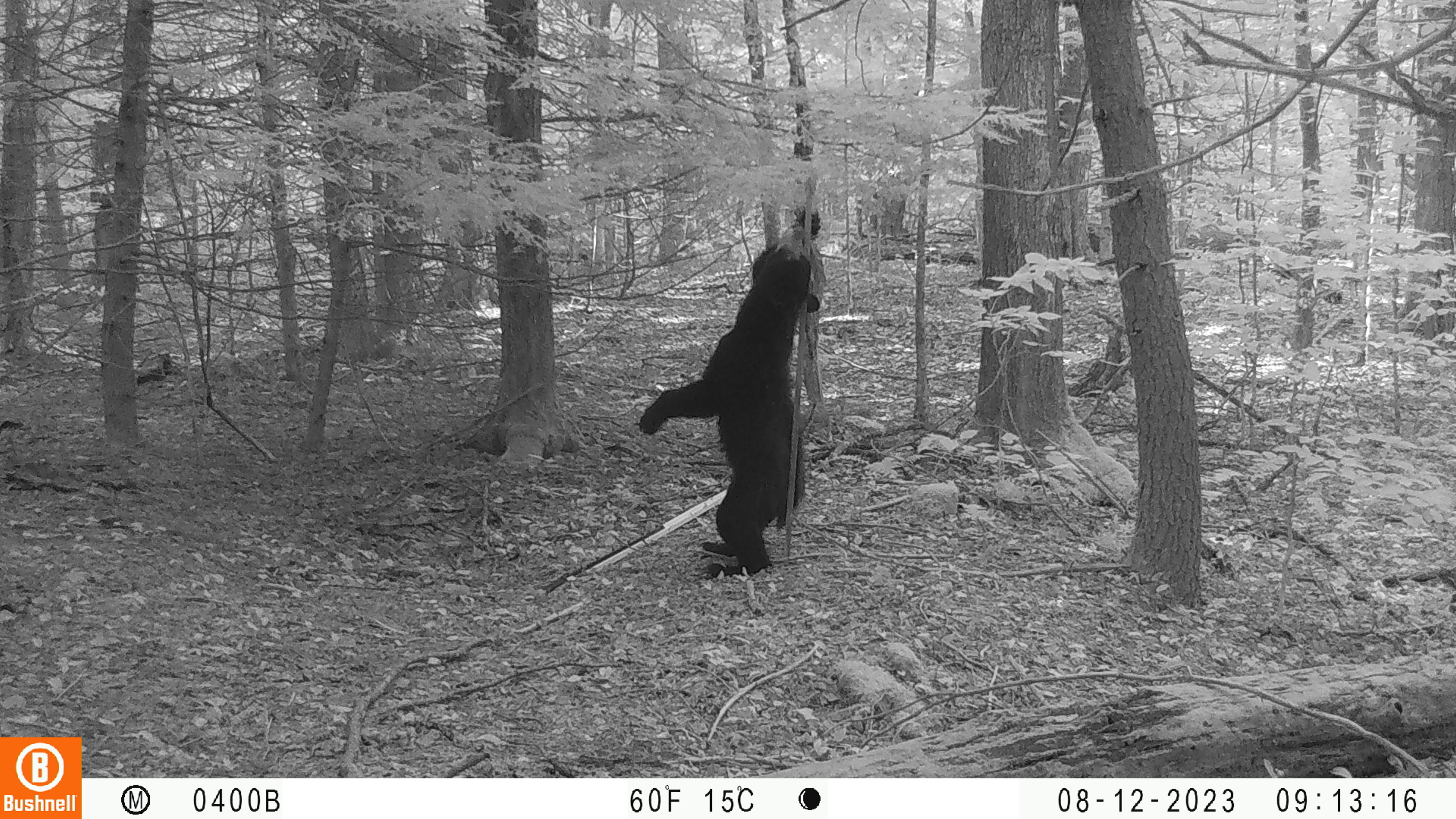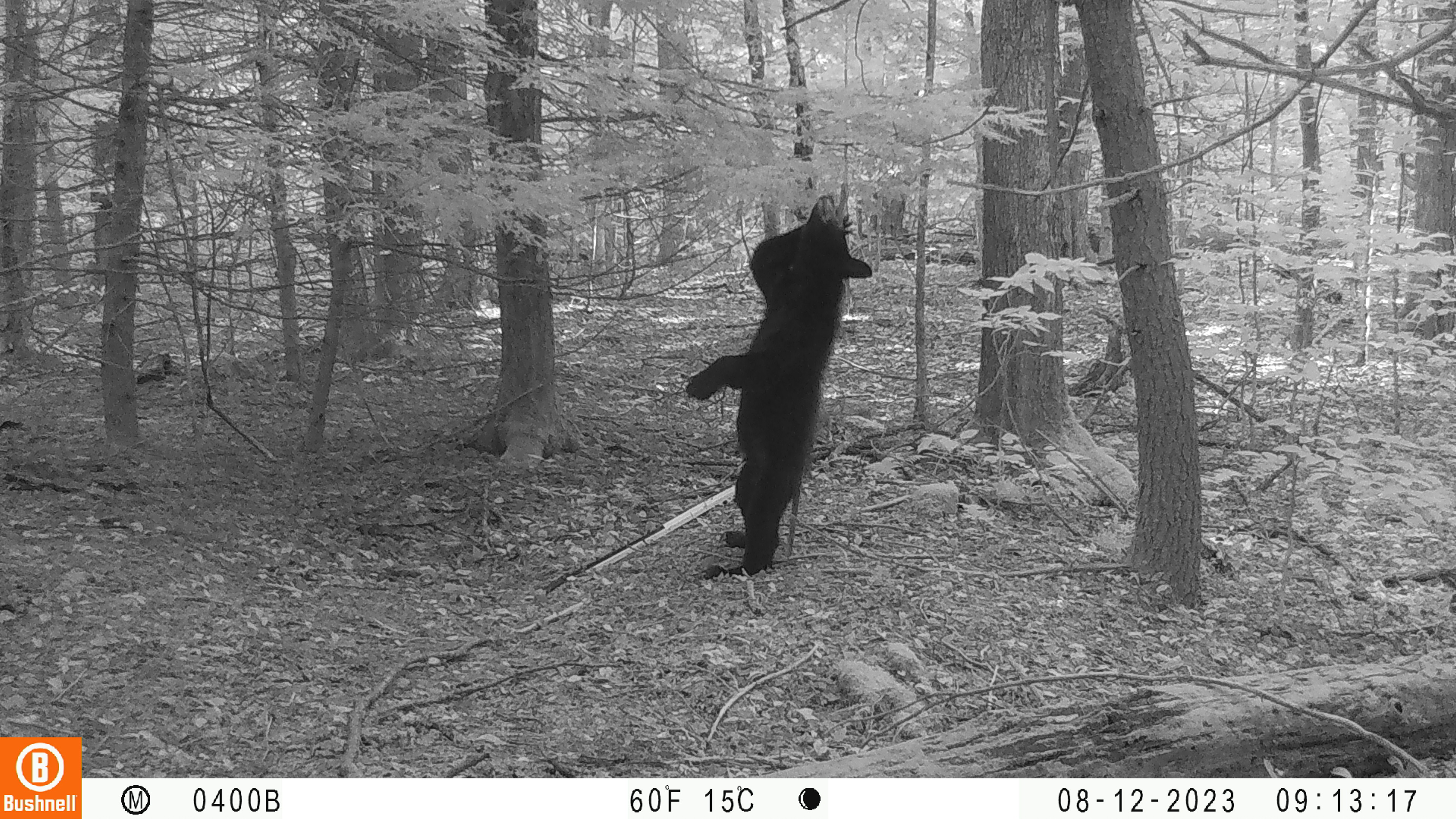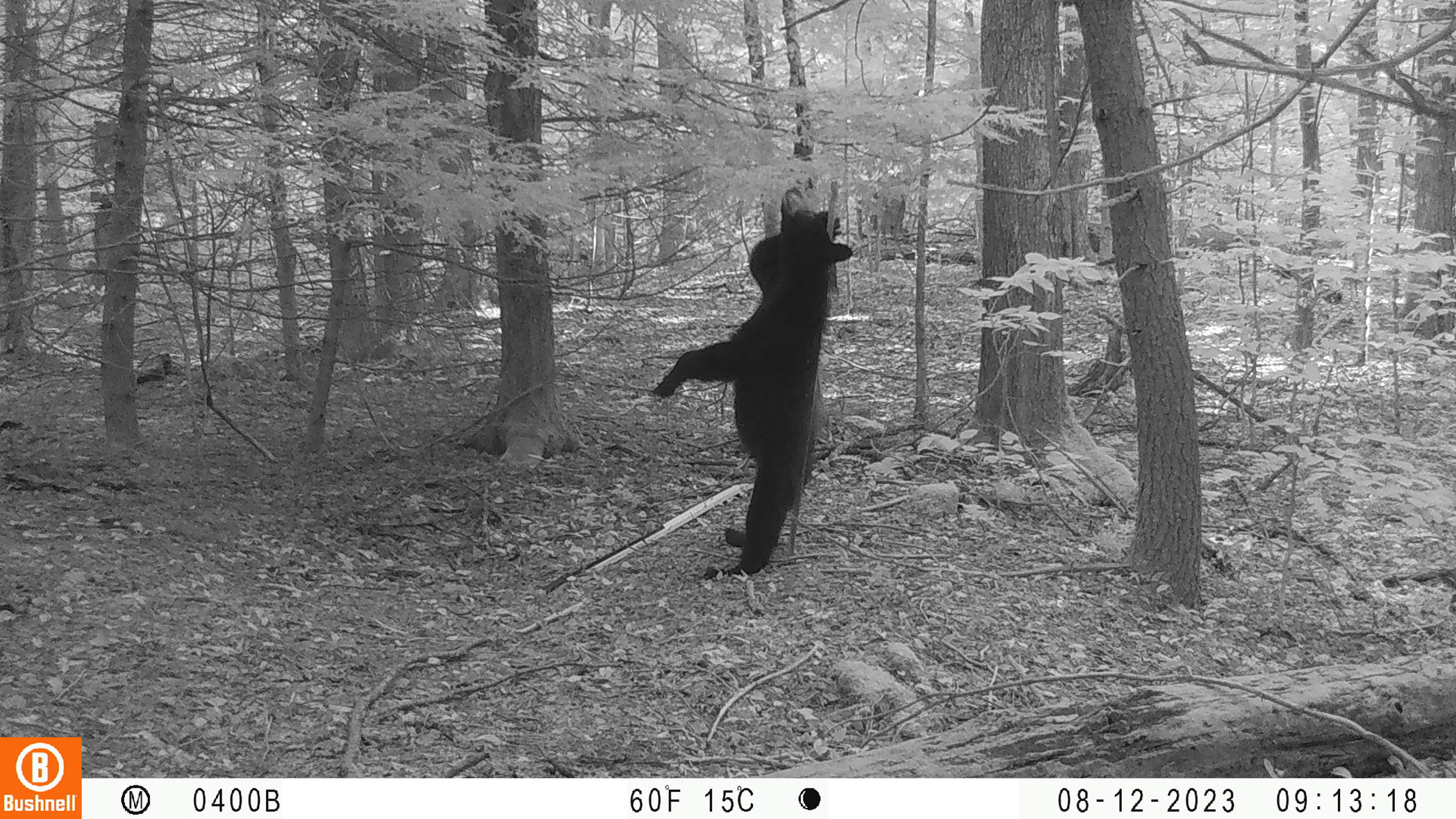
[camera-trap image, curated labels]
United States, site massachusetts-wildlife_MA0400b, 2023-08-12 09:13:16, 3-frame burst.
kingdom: Animalia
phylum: Chordata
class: Mammalia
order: Carnivora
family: Ursidae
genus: Ursus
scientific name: Ursus americanus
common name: black bear